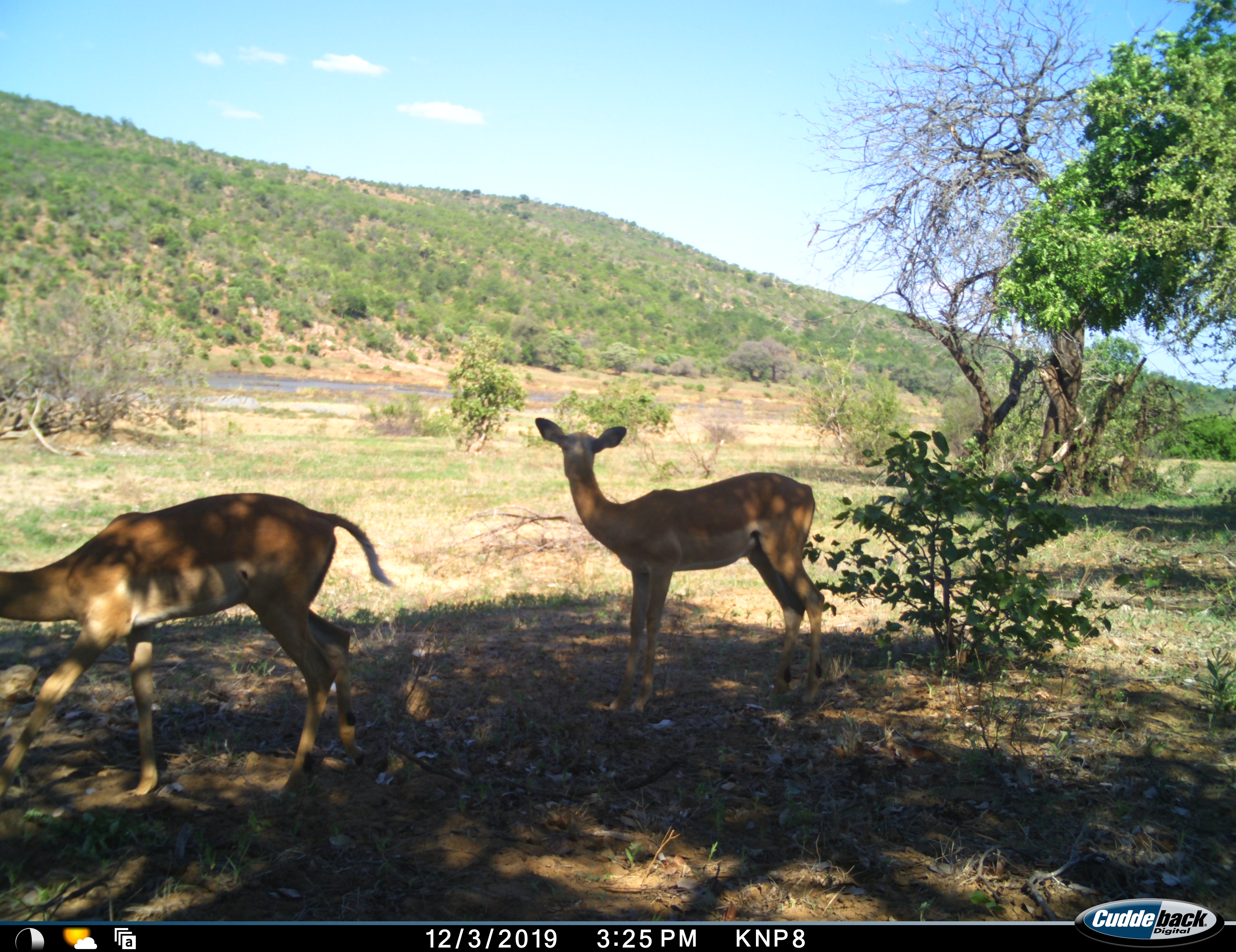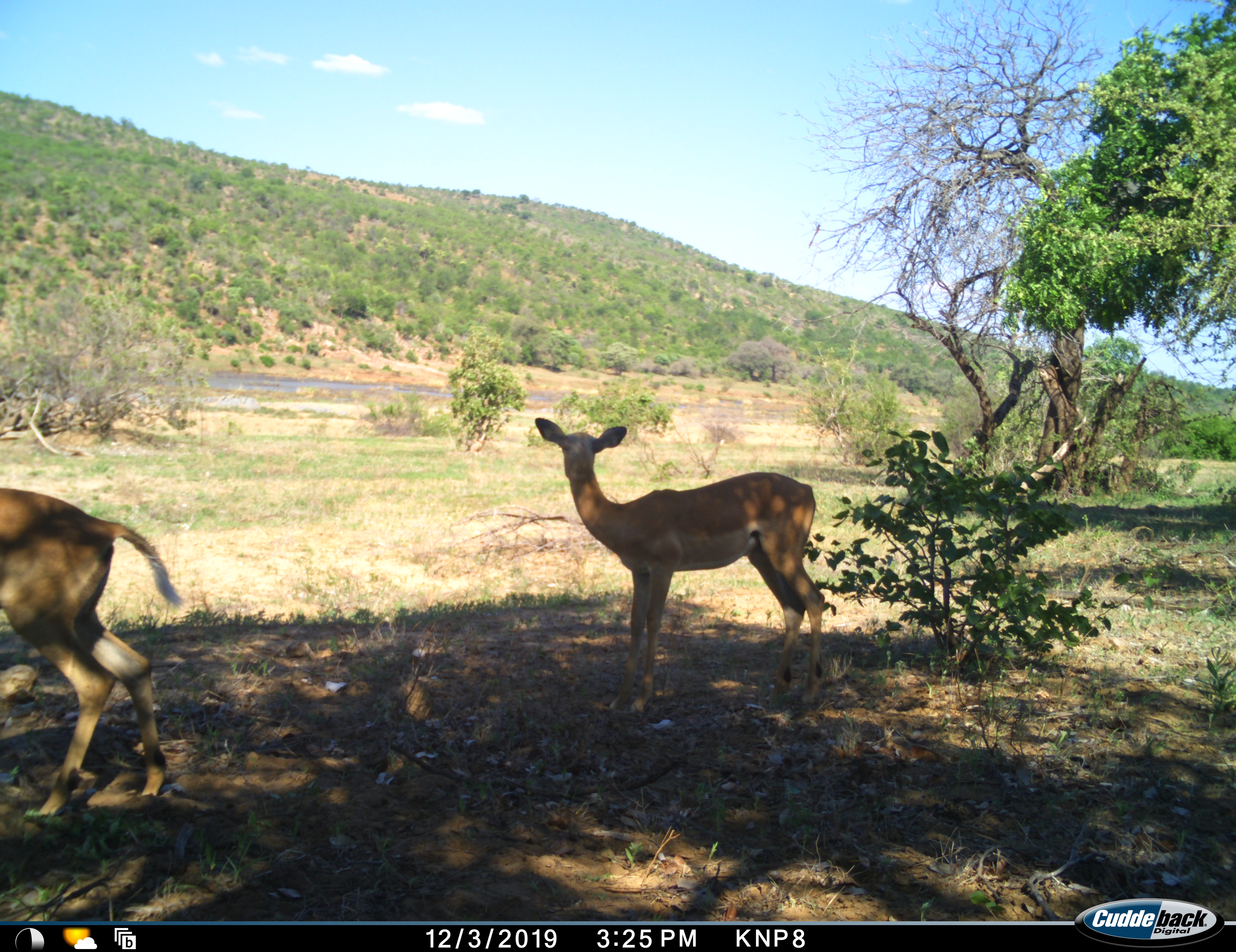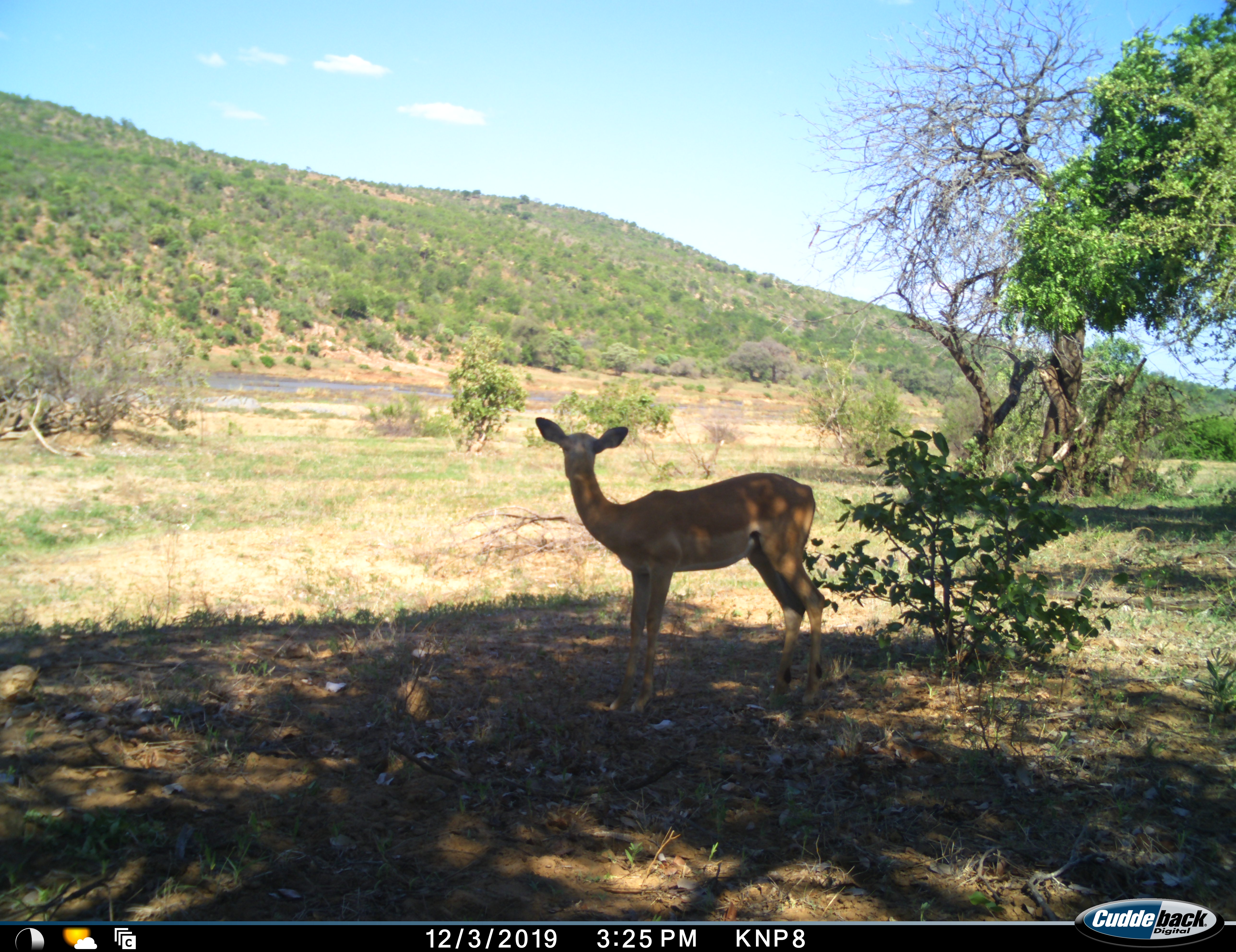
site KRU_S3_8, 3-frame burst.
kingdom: Animalia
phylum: Chordata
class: Mammalia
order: Artiodactyla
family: Bovidae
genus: Aepyceros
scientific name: Aepyceros melampus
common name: impala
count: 2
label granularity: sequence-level